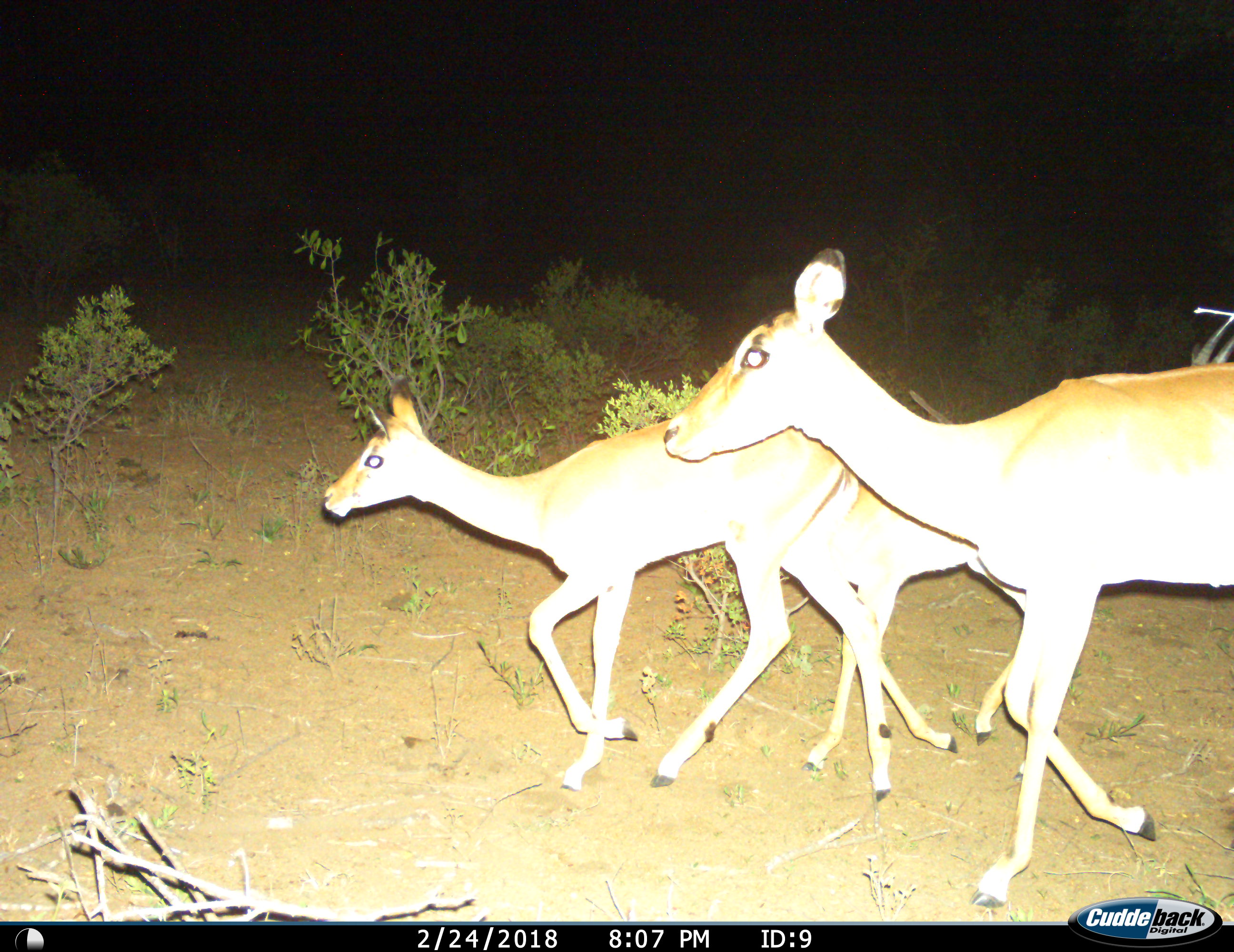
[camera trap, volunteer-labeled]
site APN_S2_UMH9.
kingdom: Animalia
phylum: Chordata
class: Mammalia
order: Artiodactyla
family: Bovidae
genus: Aepyceros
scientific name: Aepyceros melampus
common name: impala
Impala (Aepyceros melampus), count 3. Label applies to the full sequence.